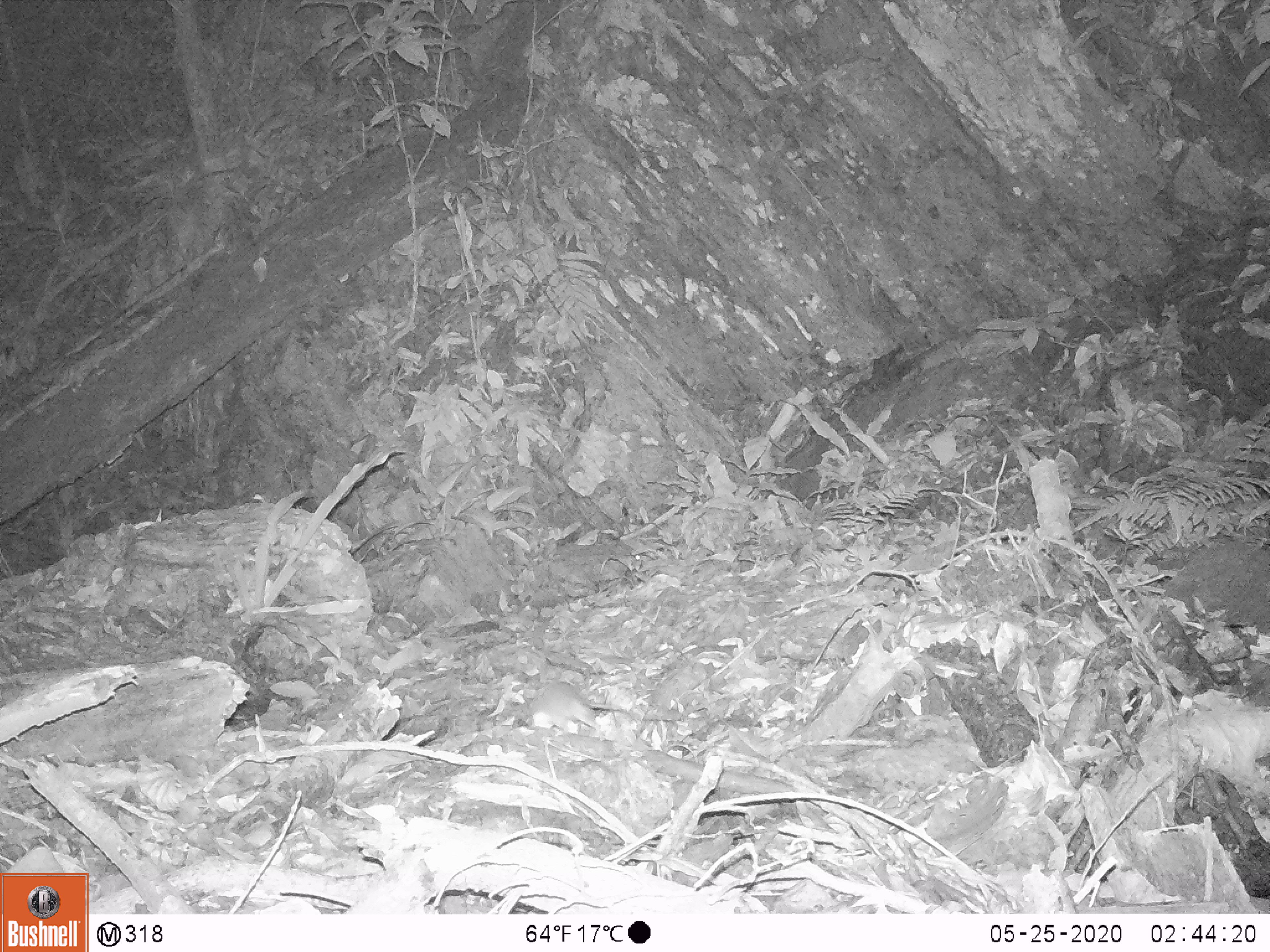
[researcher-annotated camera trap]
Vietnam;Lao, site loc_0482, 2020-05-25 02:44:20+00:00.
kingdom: Animalia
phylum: Chordata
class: Mammalia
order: Rodentia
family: Muridae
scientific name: Muridae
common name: old-world mice and rats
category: unidentified murid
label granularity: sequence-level